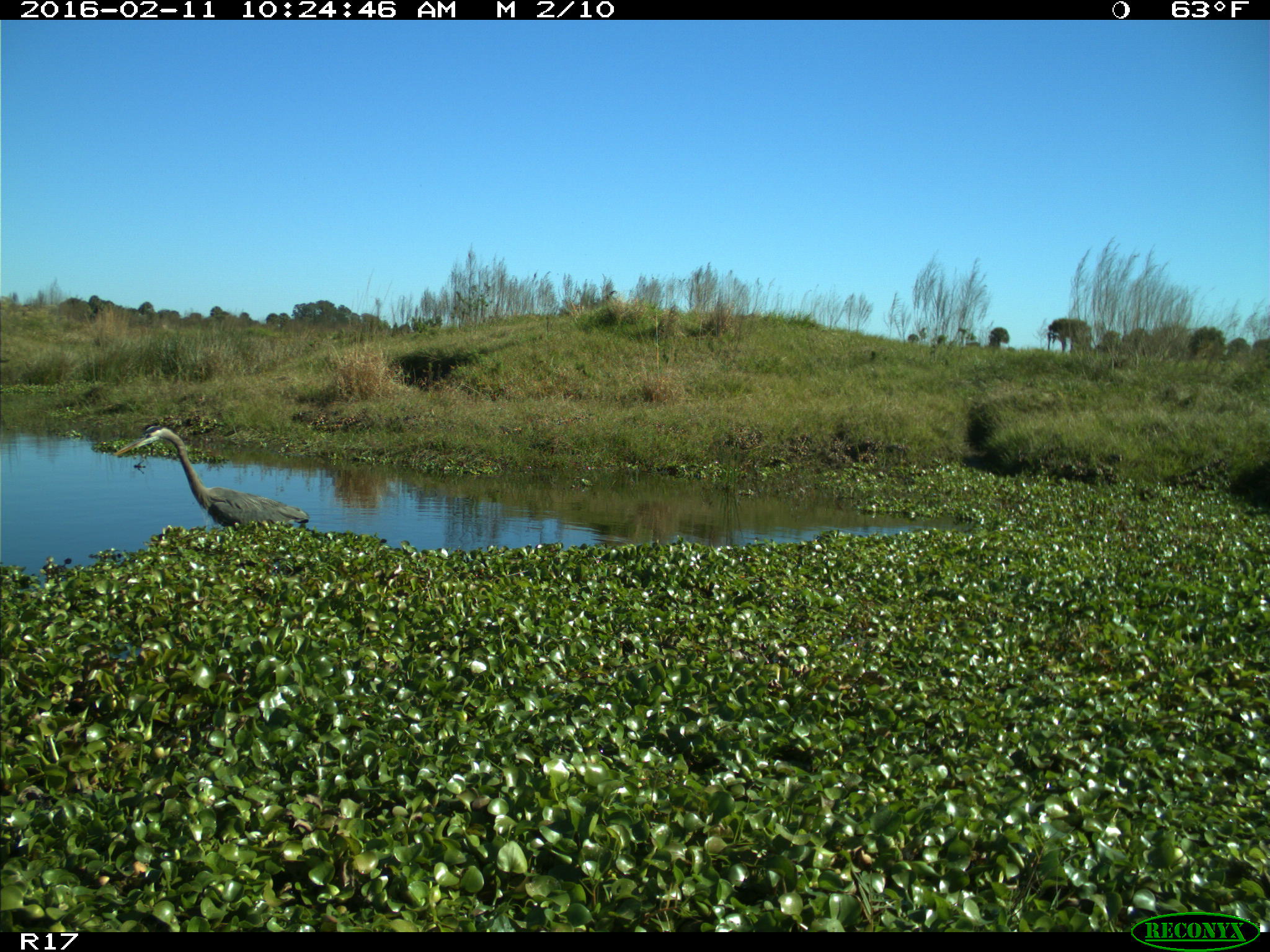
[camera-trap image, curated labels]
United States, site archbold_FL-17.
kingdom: Animalia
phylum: Chordata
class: Aves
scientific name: Aves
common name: birds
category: unidentified bird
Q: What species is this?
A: Unidentified bird (birds) (Aves).